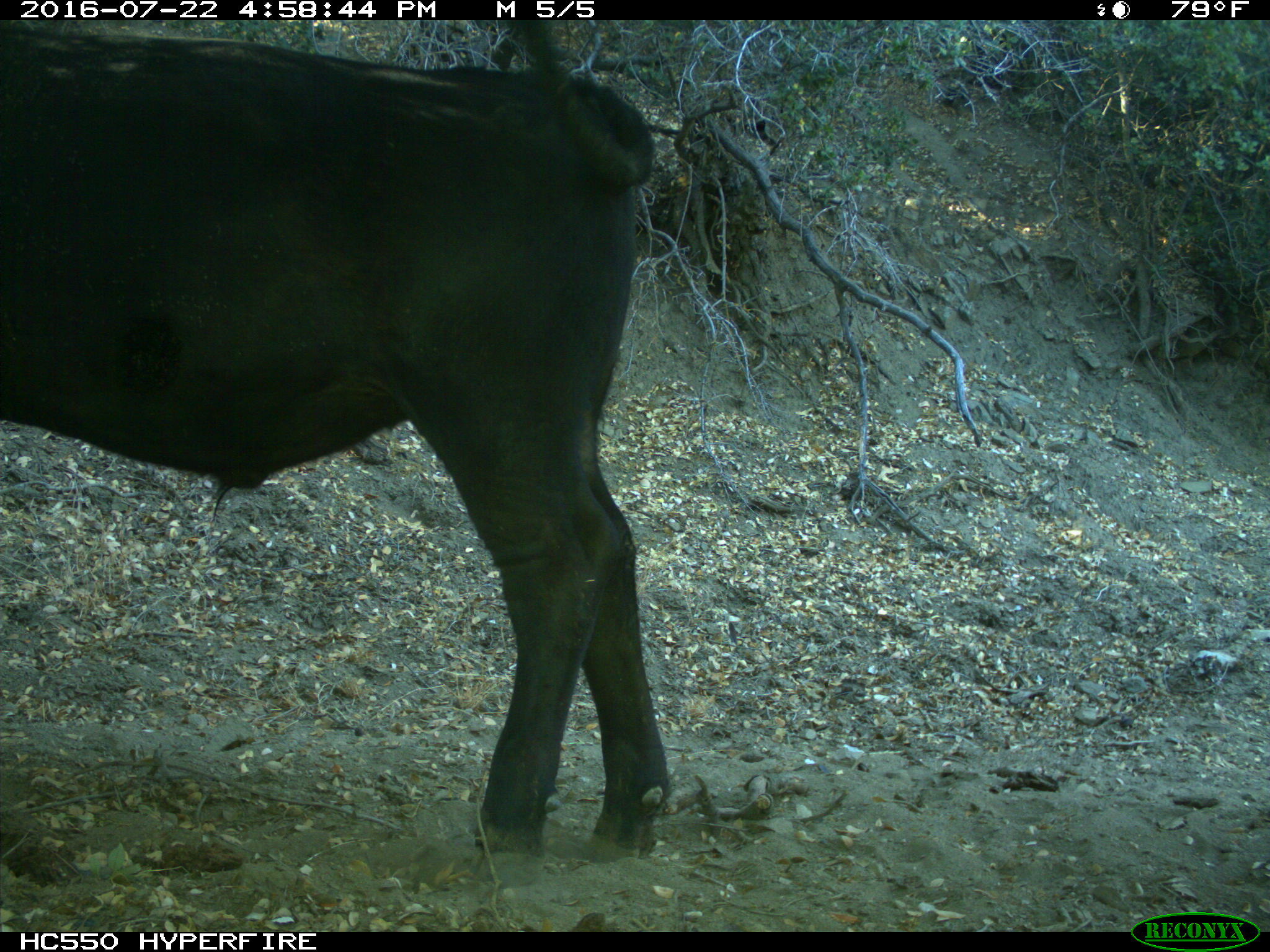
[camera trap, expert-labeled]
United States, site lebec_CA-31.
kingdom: Animalia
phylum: Chordata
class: Mammalia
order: Artiodactyla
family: Bovidae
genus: Bos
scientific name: Bos taurus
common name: domestic cow